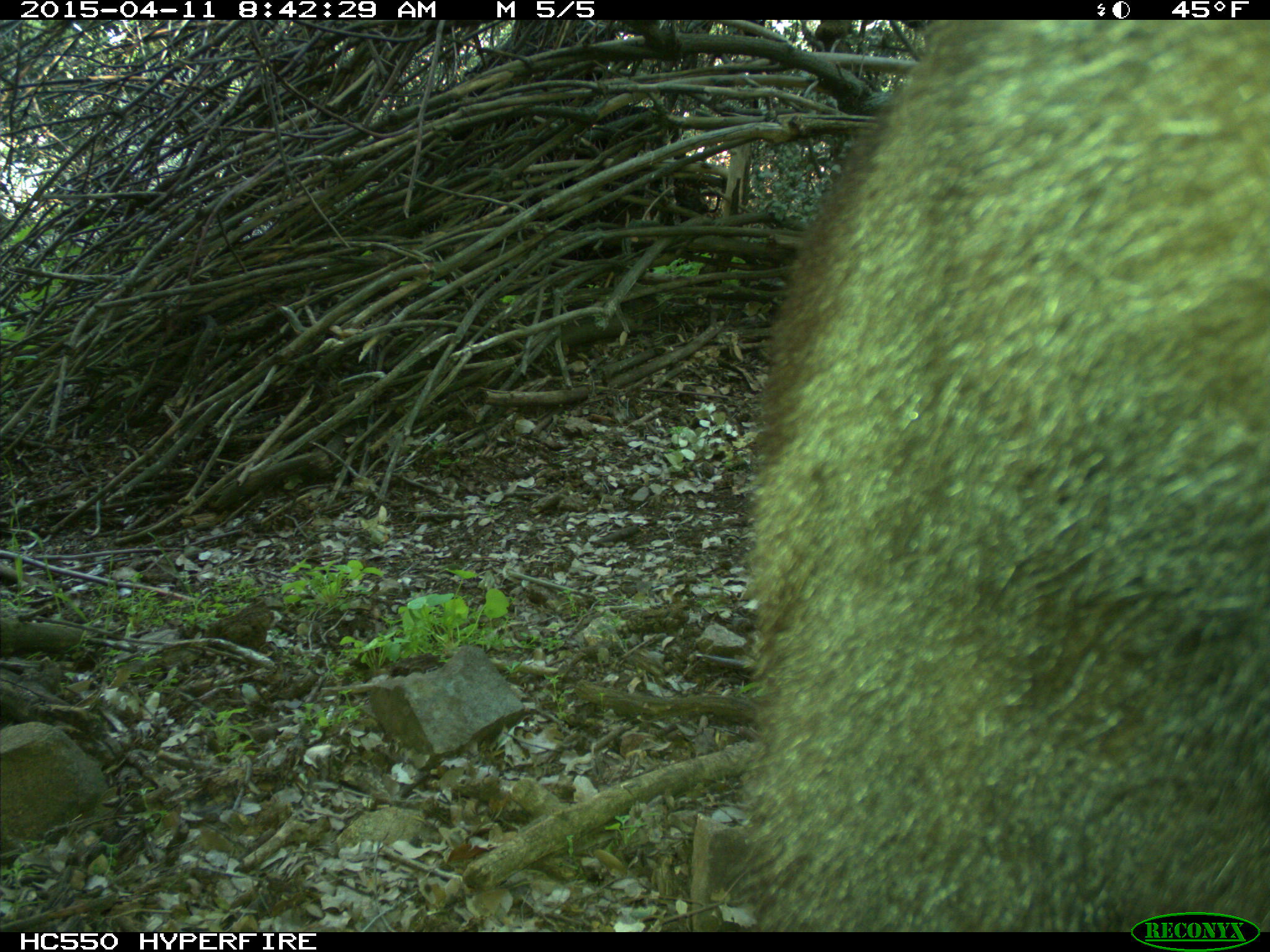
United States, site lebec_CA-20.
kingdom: Animalia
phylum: Chordata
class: Mammalia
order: Carnivora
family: Ursidae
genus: Ursus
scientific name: Ursus americanus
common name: american black bear